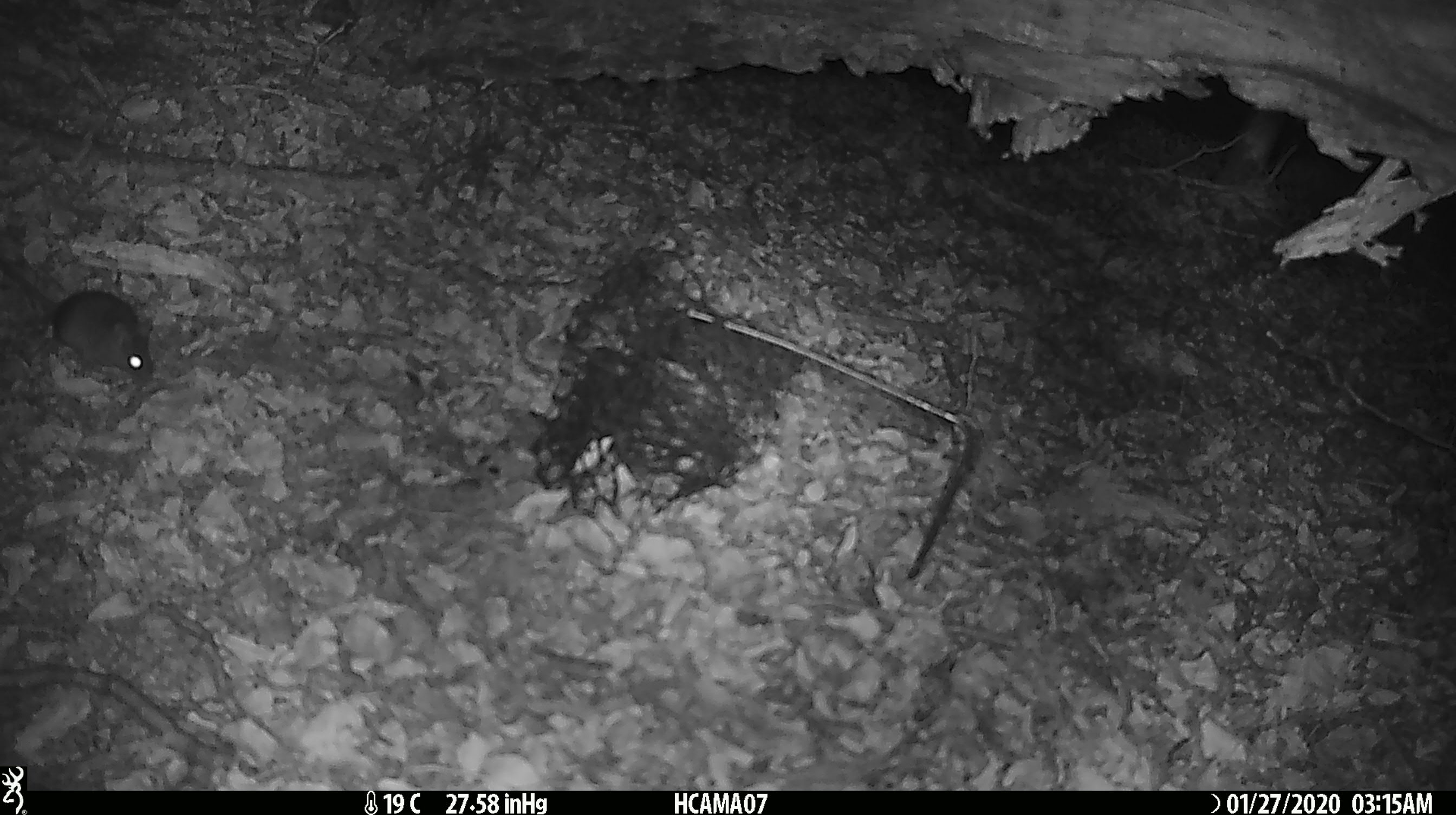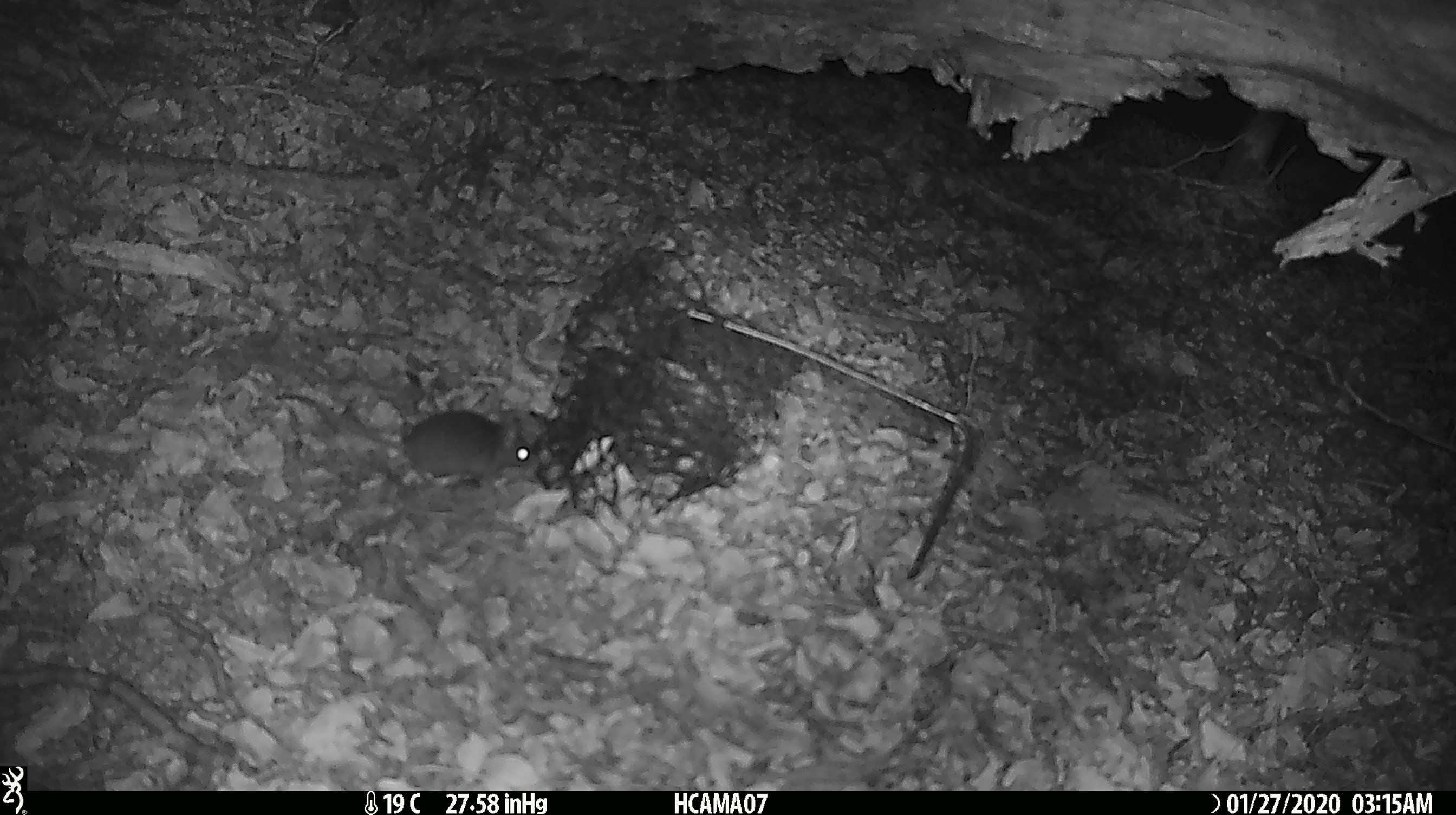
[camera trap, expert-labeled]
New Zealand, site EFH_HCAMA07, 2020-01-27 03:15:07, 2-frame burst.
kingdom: Animalia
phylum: Chordata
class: Mammalia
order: Rodentia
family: Muridae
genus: Mus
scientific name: Mus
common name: mouse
Mouse (Mus).